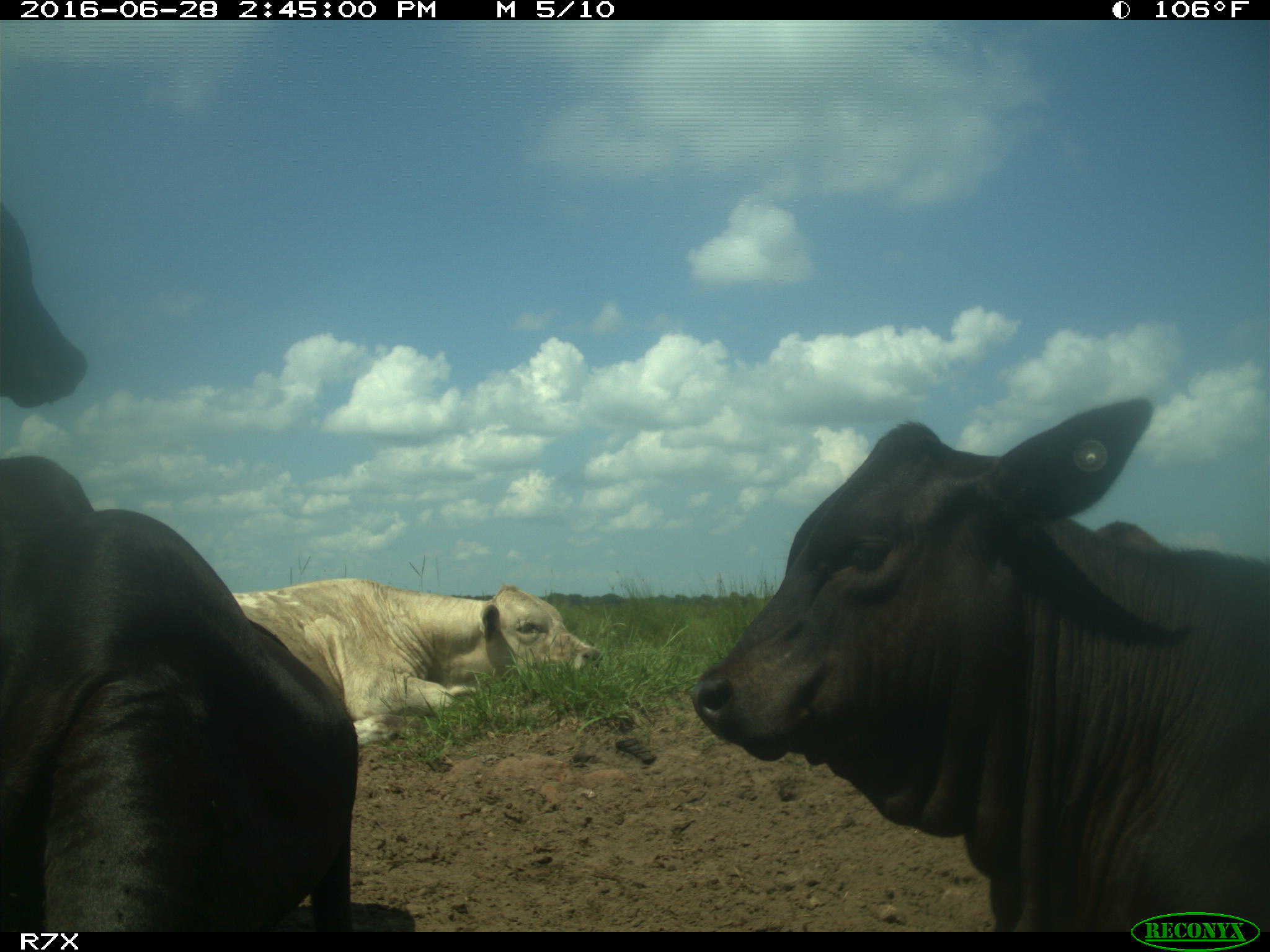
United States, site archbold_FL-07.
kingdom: Animalia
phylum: Chordata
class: Mammalia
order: Artiodactyla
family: Bovidae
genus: Bos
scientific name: Bos taurus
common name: domestic cow